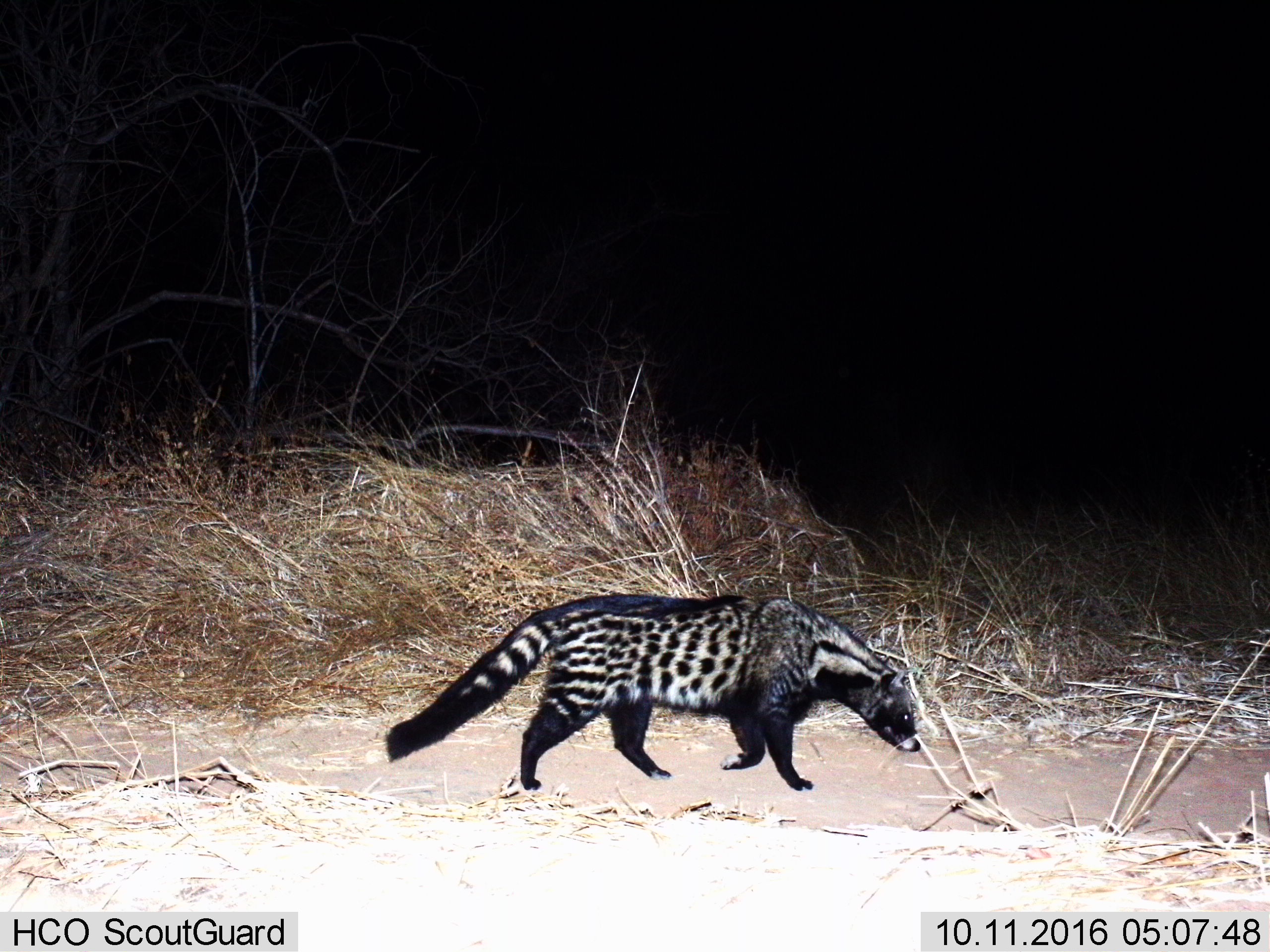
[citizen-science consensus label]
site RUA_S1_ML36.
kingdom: Animalia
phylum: Chordata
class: Mammalia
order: Carnivora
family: Viverridae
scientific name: Viverridae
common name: civet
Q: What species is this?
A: Civet (Viverridae).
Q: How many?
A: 1.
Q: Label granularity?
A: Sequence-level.